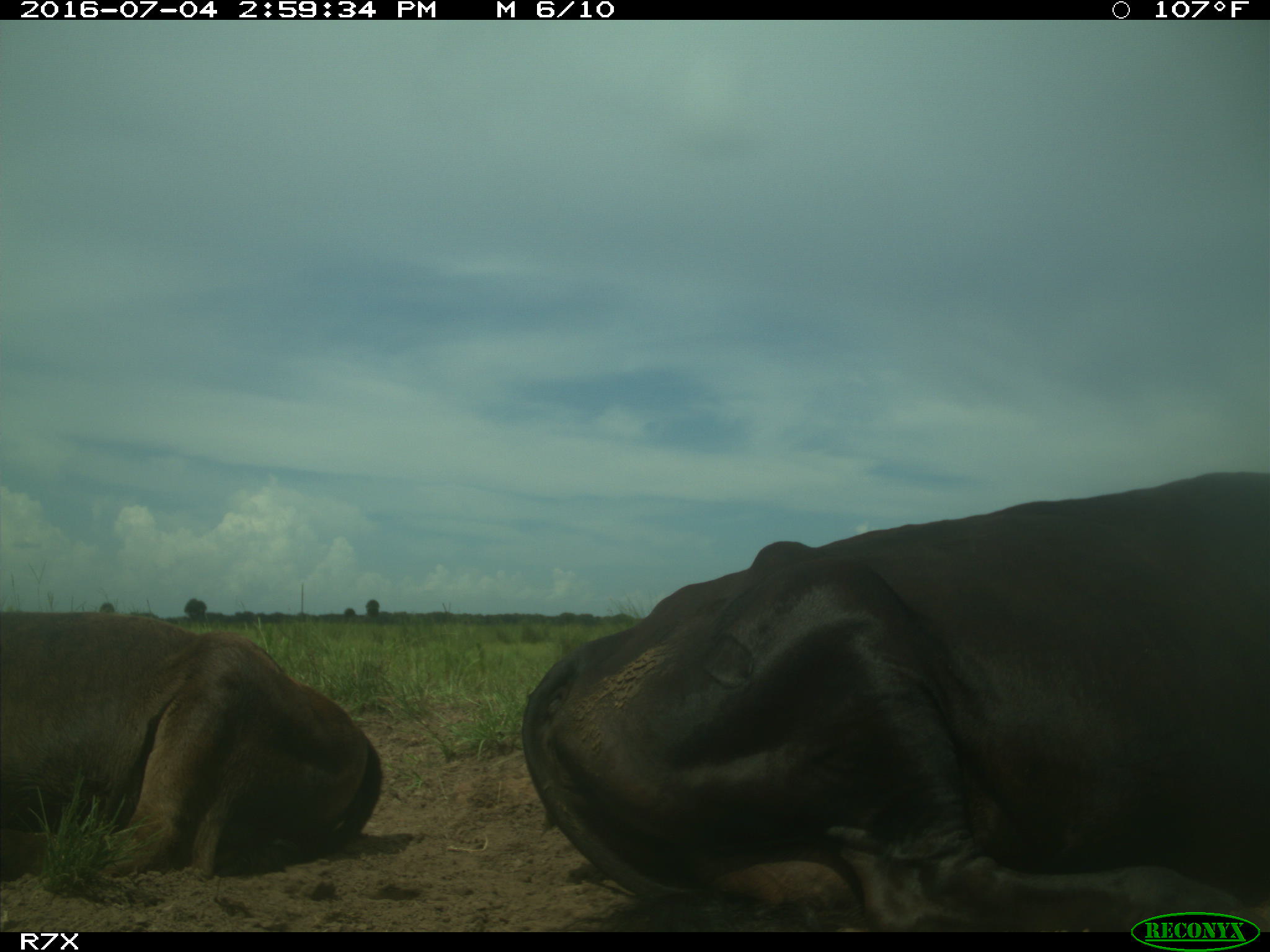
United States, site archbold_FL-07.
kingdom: Animalia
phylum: Chordata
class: Mammalia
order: Artiodactyla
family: Bovidae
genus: Bos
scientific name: Bos taurus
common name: domestic cow